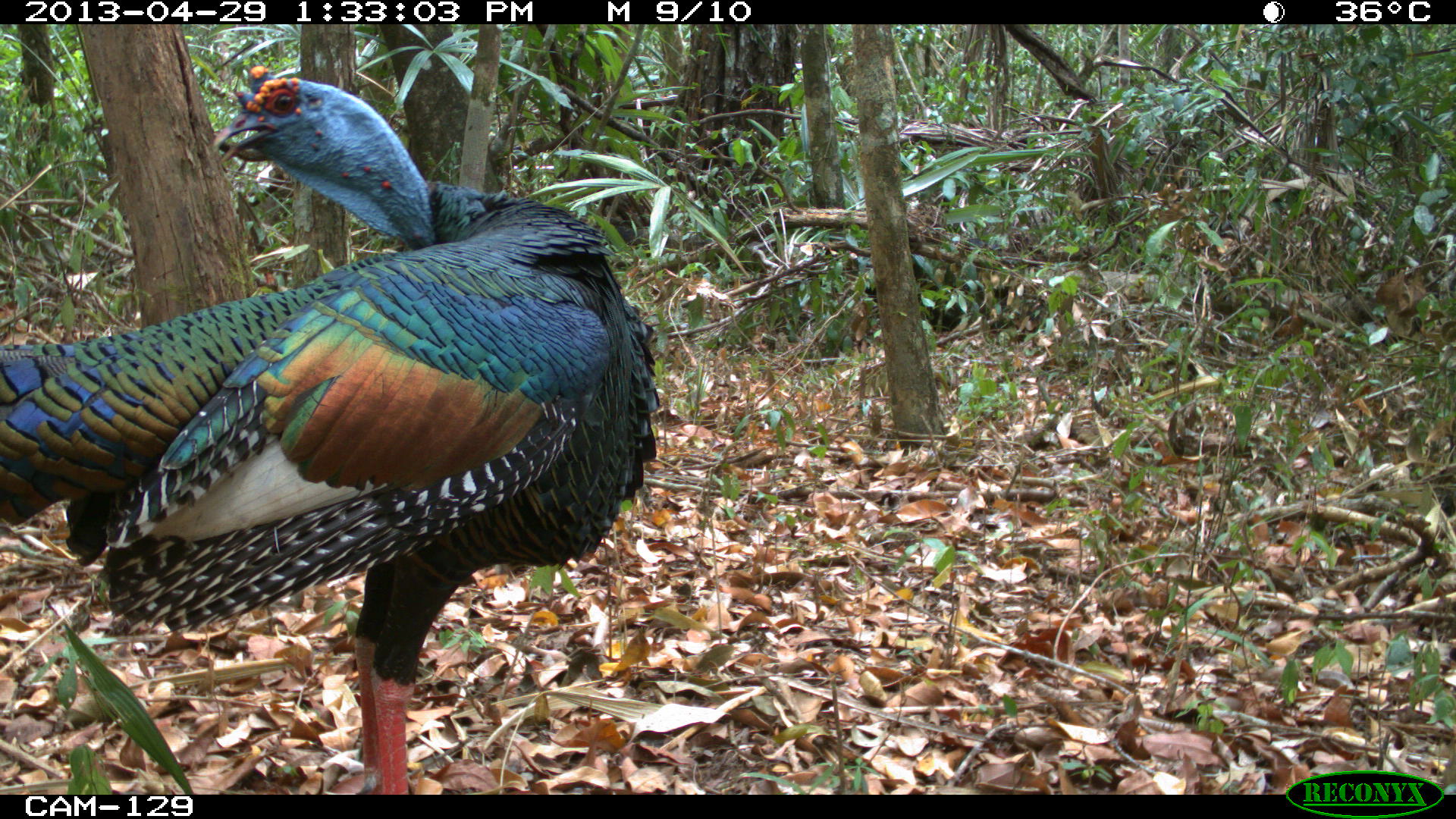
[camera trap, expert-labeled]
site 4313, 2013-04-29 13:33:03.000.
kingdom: Animalia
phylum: Chordata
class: Aves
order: Galliformes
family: Phasianidae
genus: Meleagris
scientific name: Meleagris ocellata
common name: ocellated turkey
Meleagris ocellata (ocellated turkey), count 1, sex male.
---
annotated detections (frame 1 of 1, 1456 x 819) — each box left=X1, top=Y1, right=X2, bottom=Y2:
meleagris ocellata: left=0, top=63, right=658, bottom=793